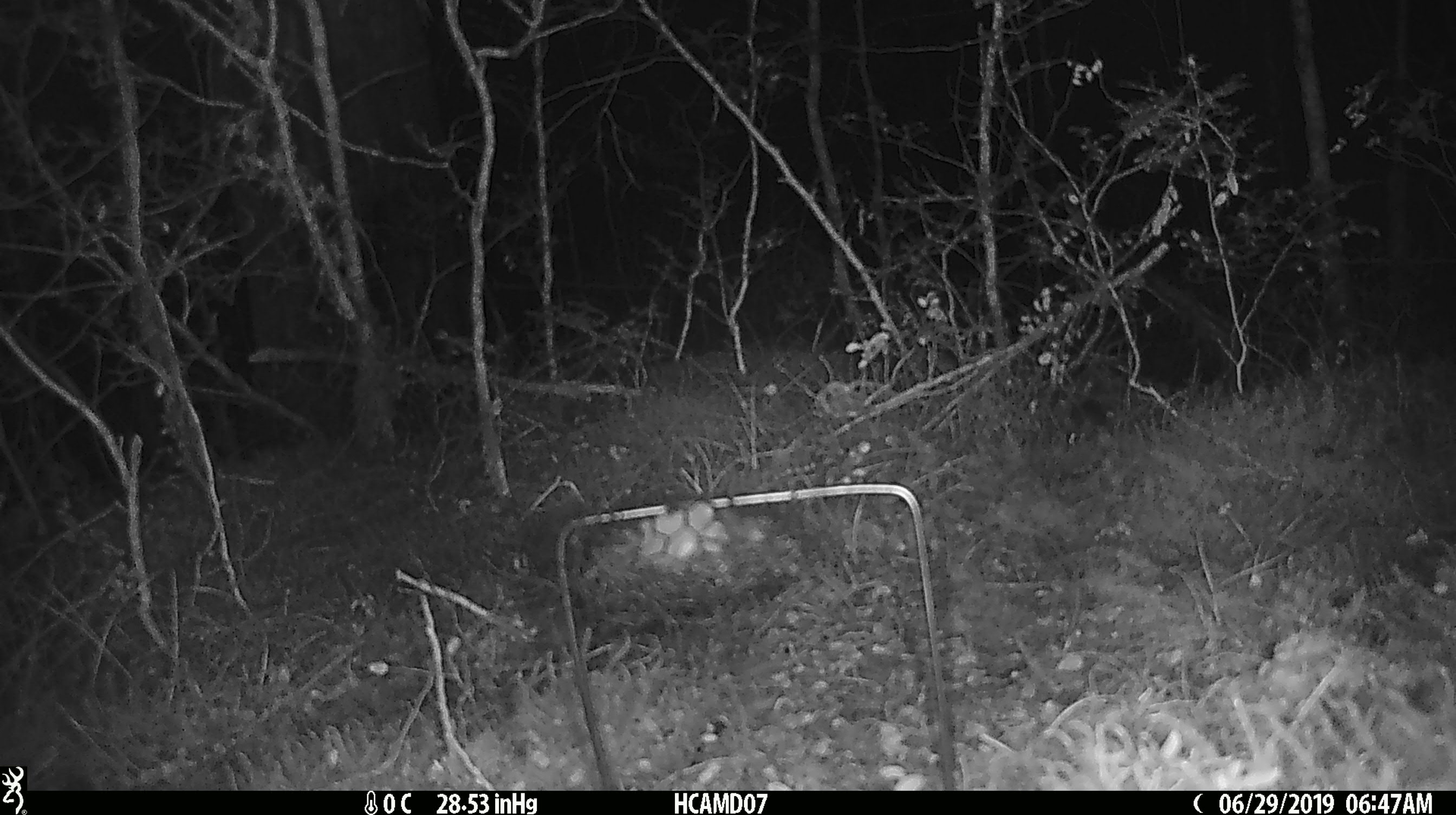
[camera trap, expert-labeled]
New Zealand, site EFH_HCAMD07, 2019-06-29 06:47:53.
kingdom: Animalia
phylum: Chordata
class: Mammalia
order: Rodentia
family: Muridae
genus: Mus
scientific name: Mus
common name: mouse